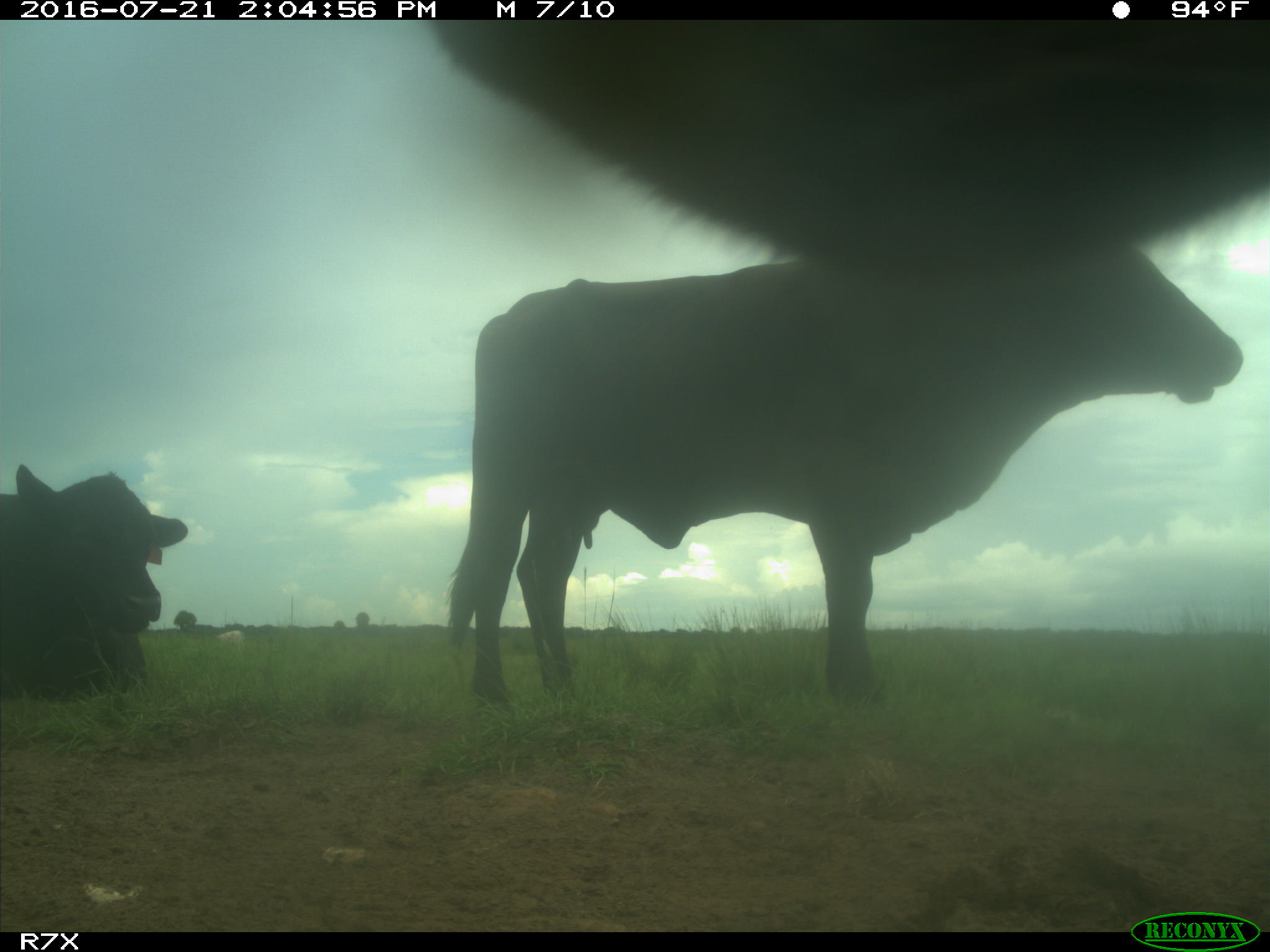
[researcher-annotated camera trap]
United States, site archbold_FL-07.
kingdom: Animalia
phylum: Chordata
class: Mammalia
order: Artiodactyla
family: Bovidae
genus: Bos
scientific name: Bos taurus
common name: domestic cow